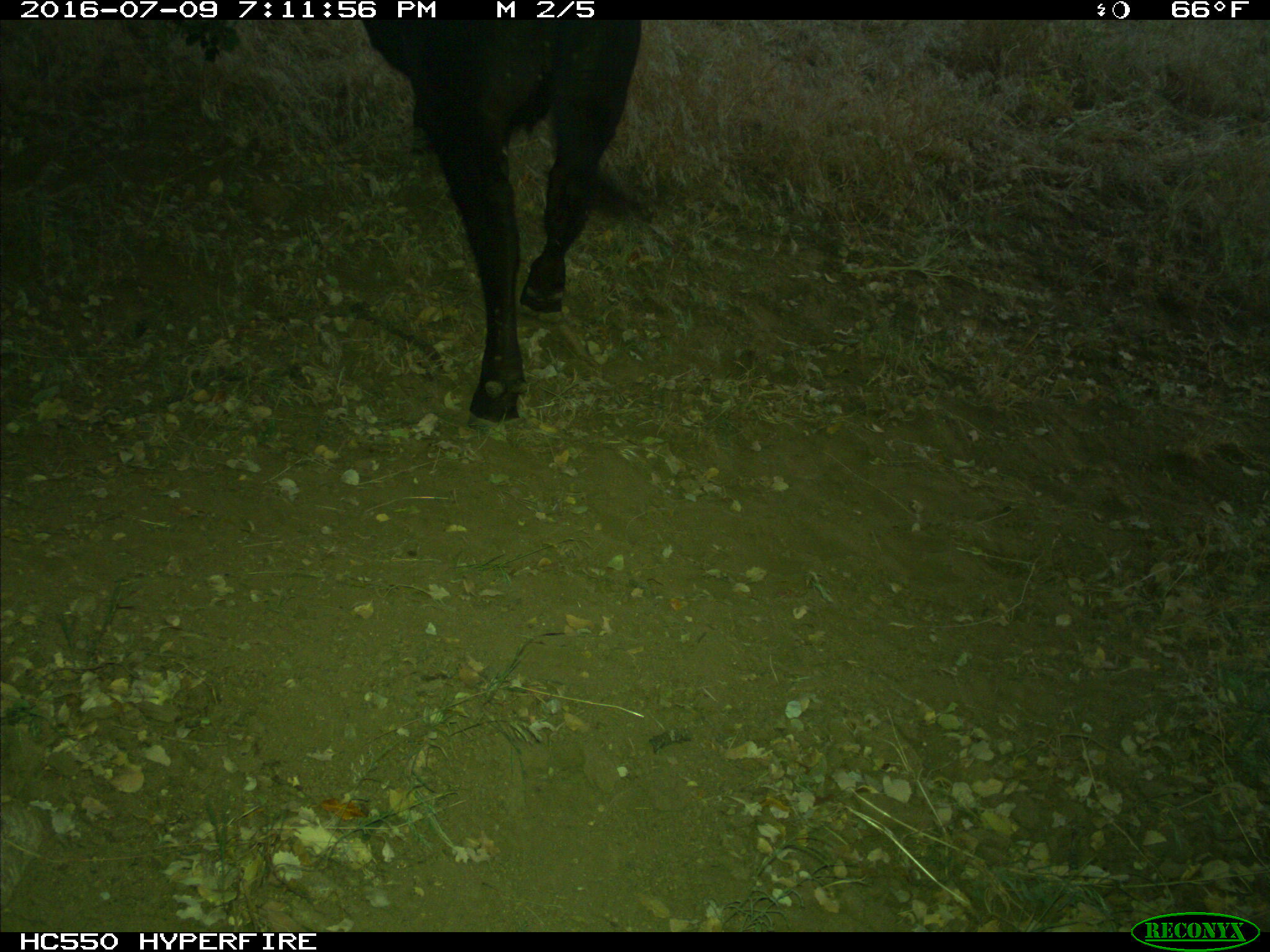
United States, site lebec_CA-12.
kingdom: Animalia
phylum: Chordata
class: Mammalia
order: Artiodactyla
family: Bovidae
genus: Bos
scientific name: Bos taurus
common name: domestic cow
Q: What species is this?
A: Bos taurus (domestic cow).